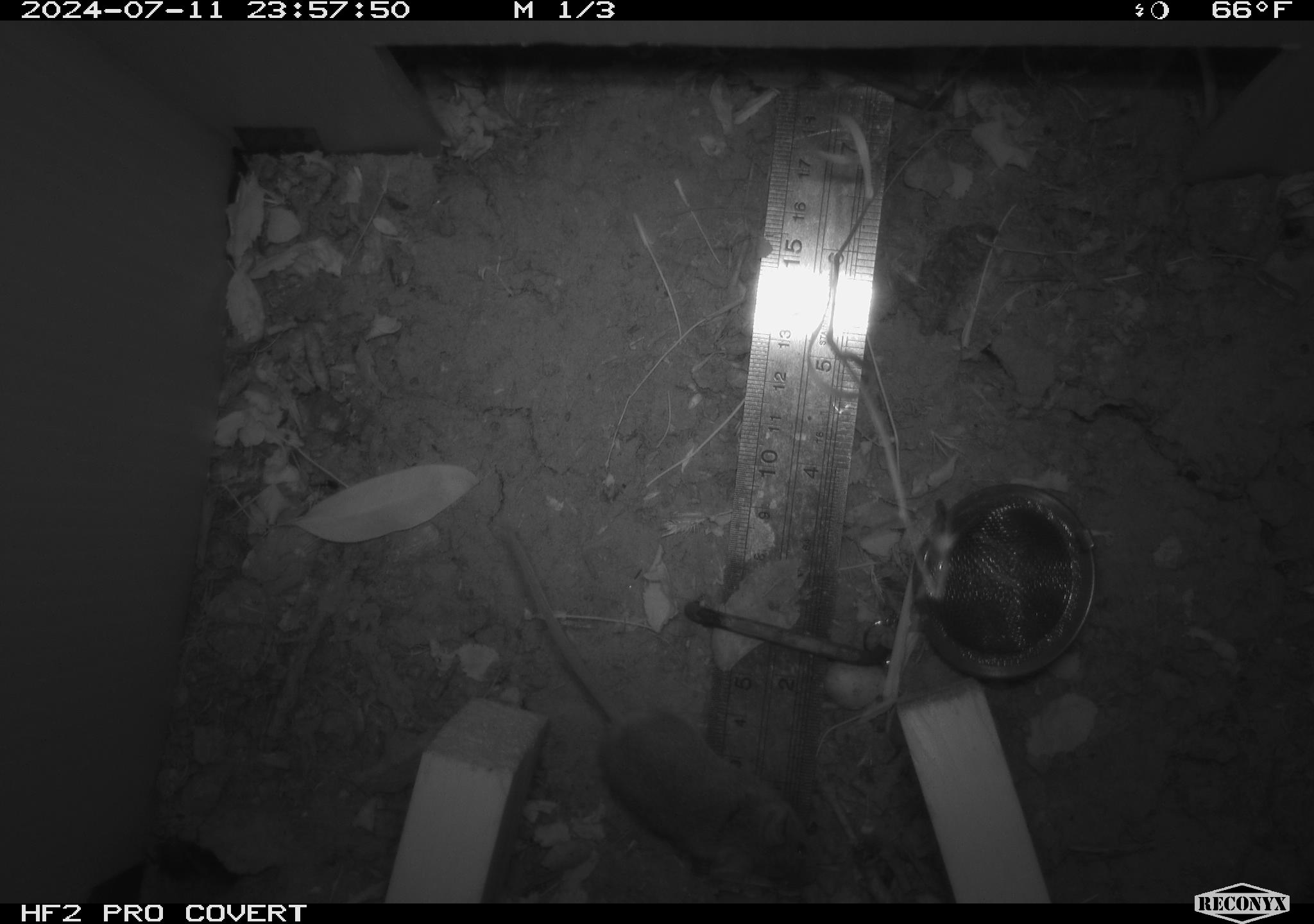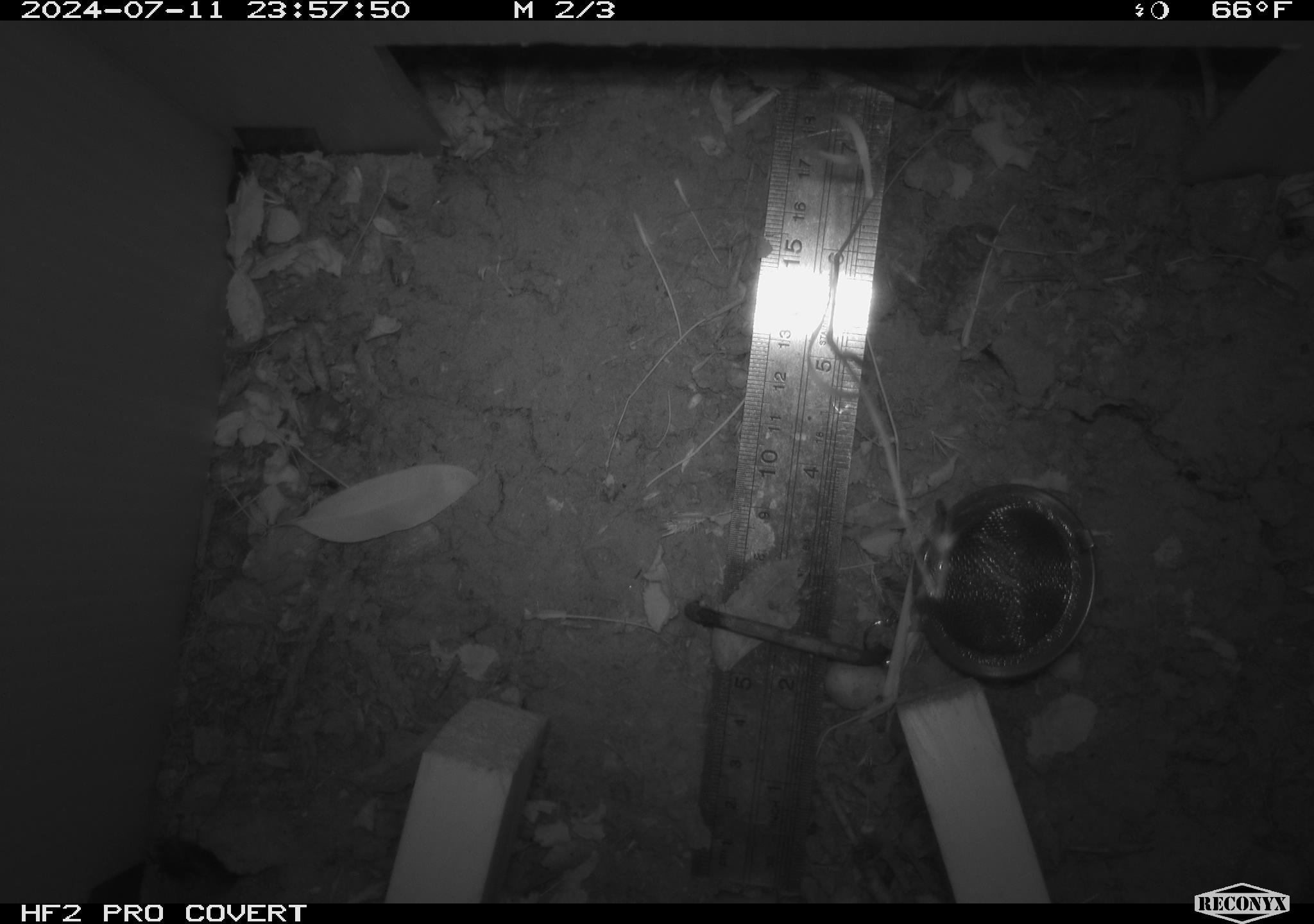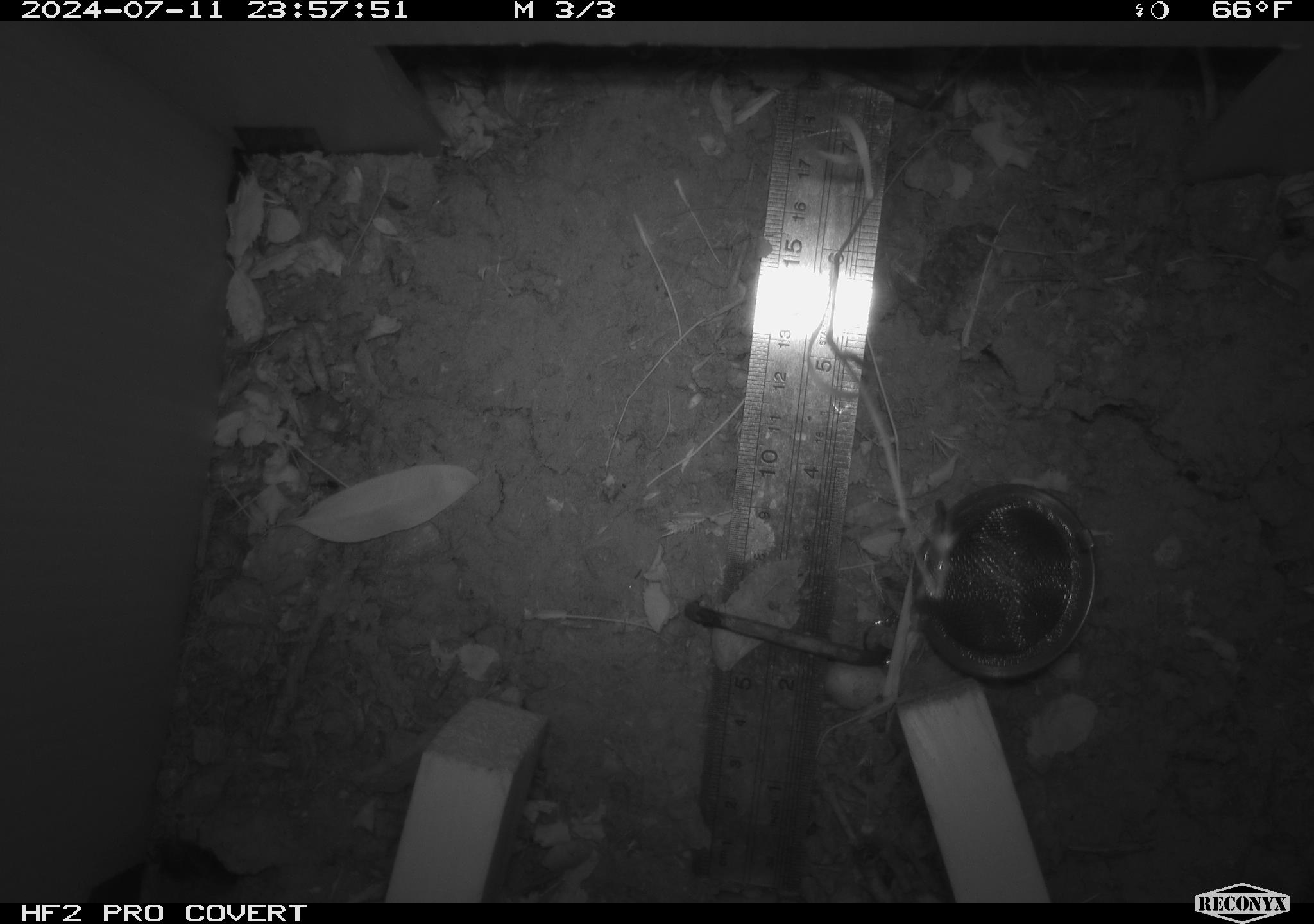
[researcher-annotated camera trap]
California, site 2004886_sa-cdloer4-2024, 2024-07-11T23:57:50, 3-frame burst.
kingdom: Animalia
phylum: Chordata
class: Mammalia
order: Rodentia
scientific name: Rodentia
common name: rodent